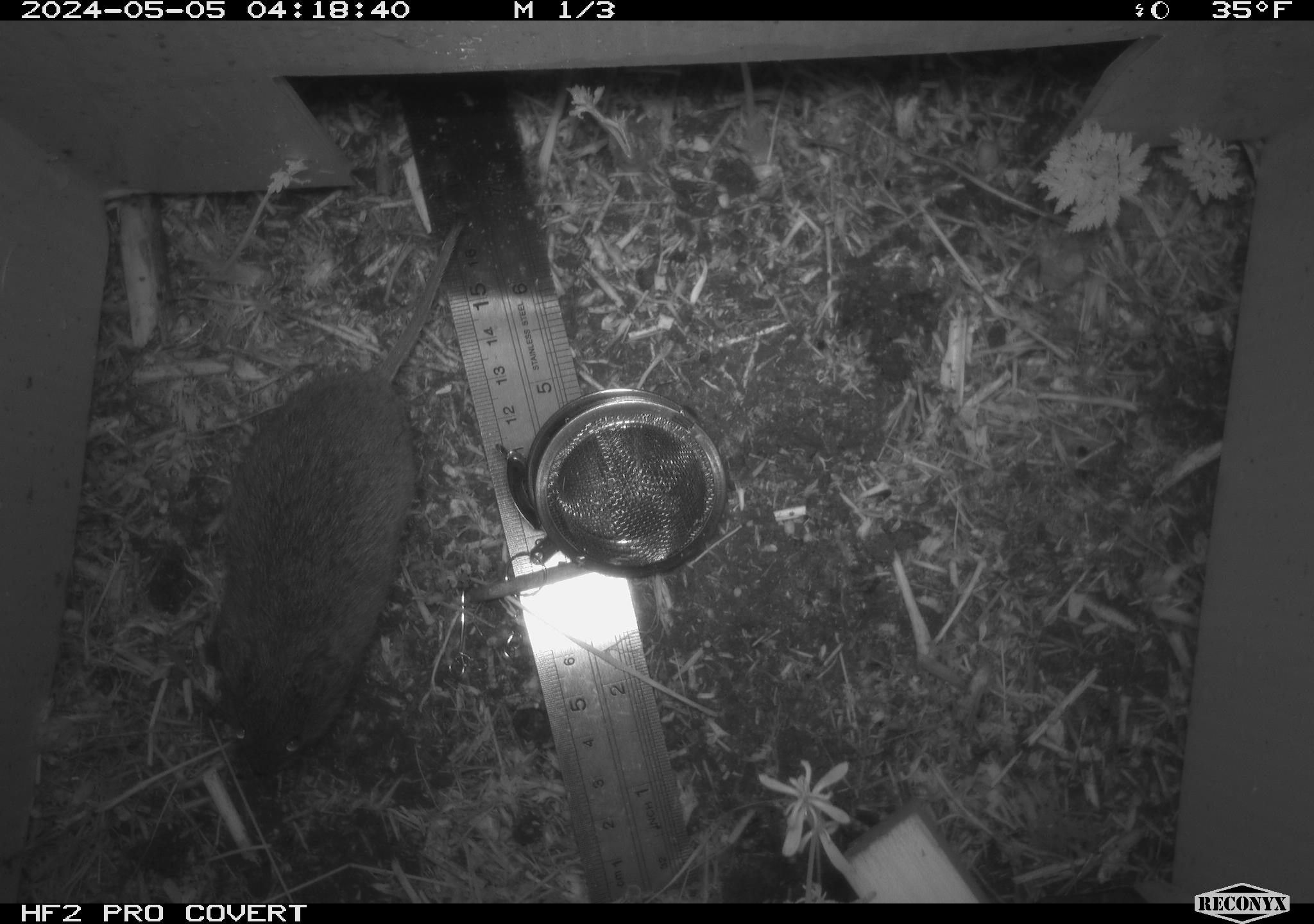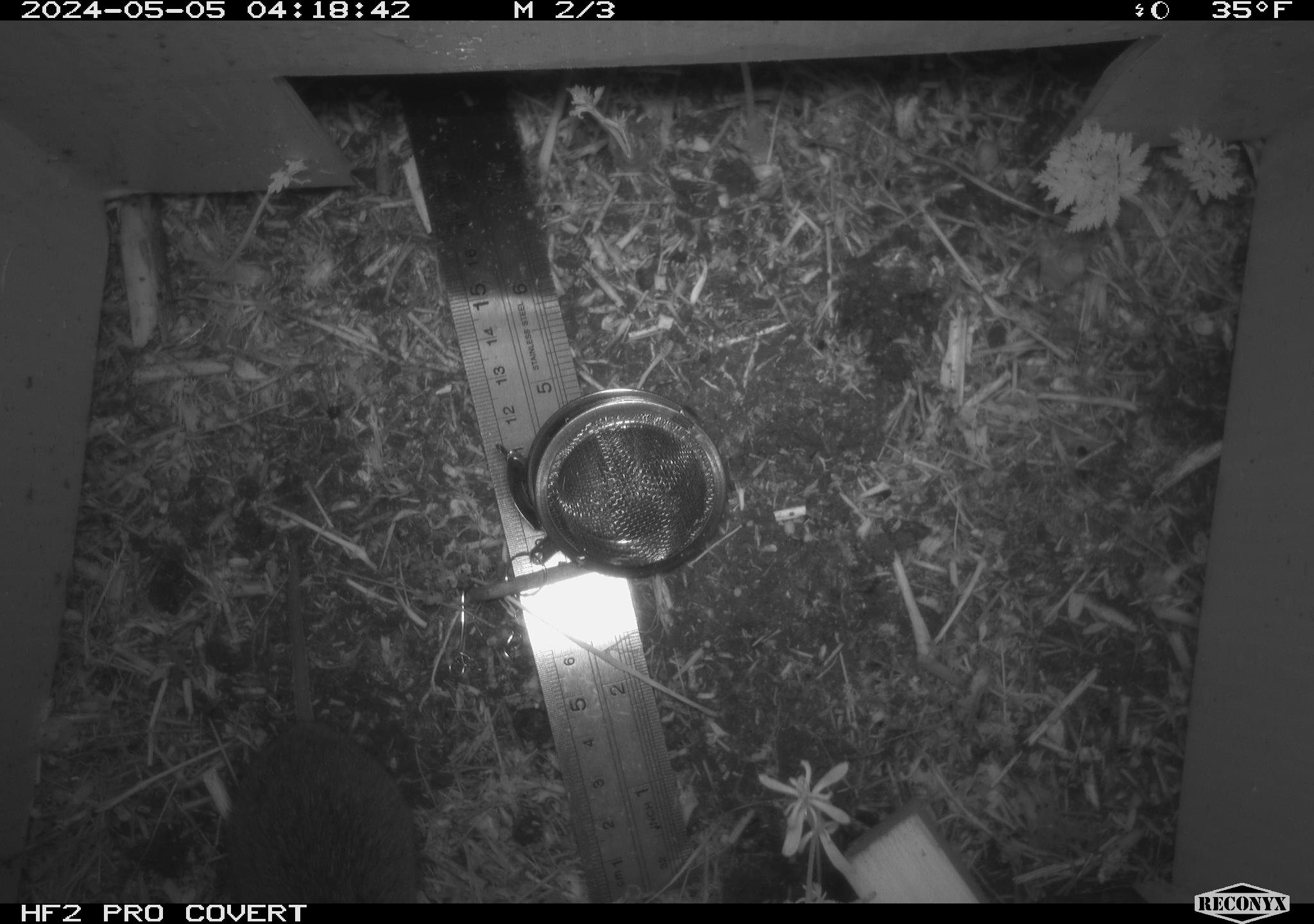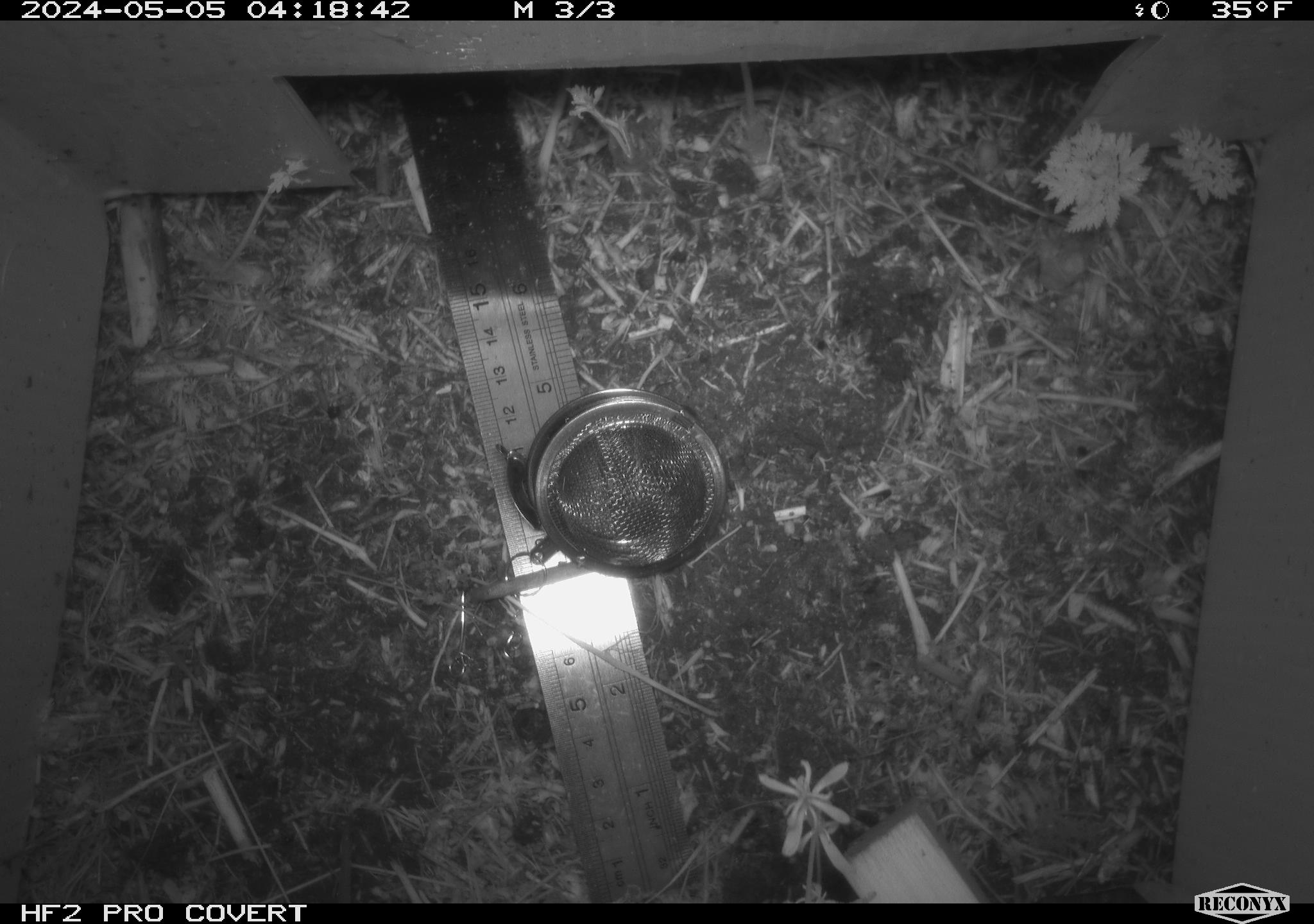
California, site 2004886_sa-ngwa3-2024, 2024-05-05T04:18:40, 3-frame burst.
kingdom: Animalia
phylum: Chordata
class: Mammalia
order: Rodentia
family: Cricetidae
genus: Microtus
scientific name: Microtus californicus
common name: california vole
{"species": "california vole (Microtus californicus)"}